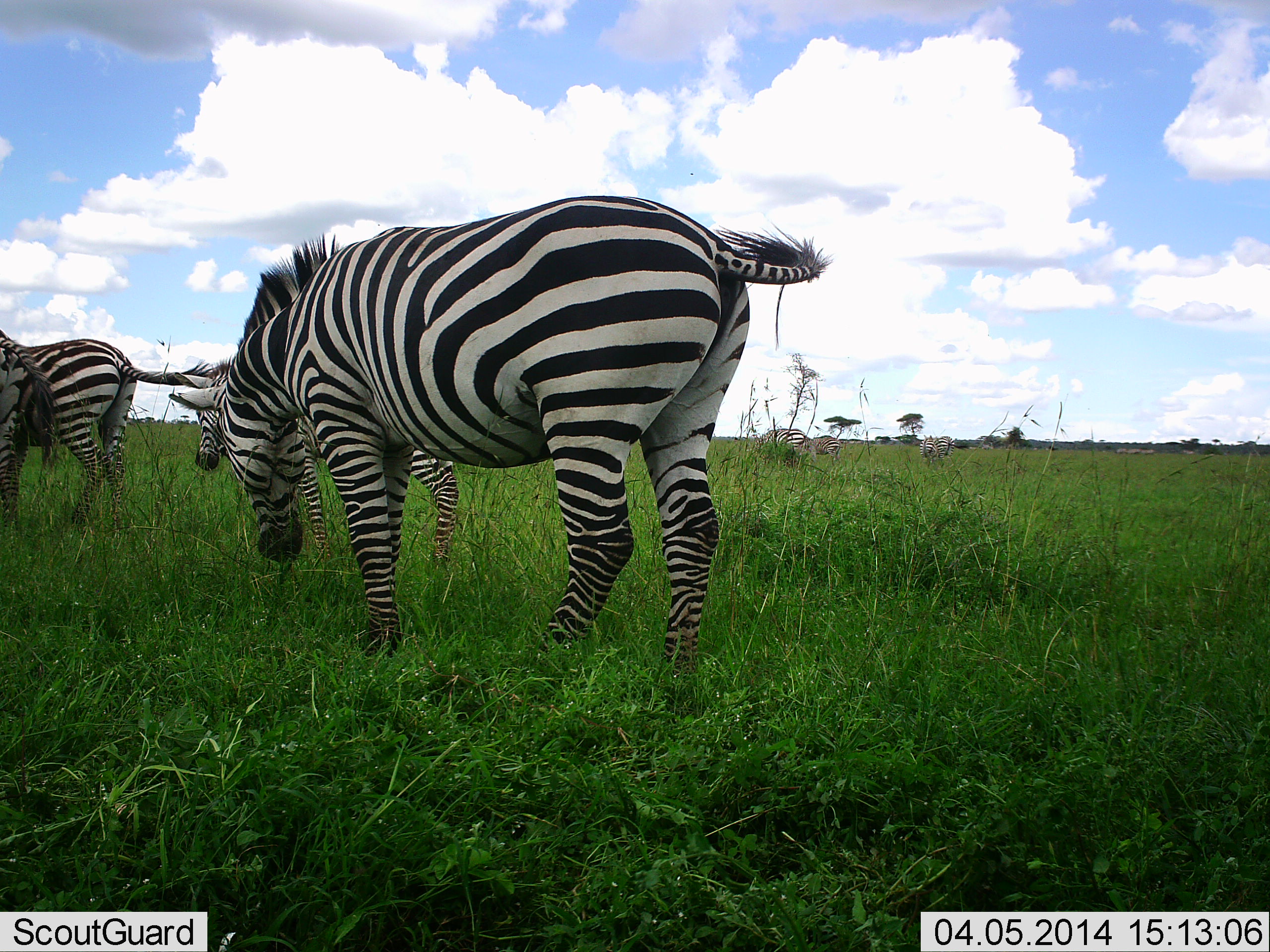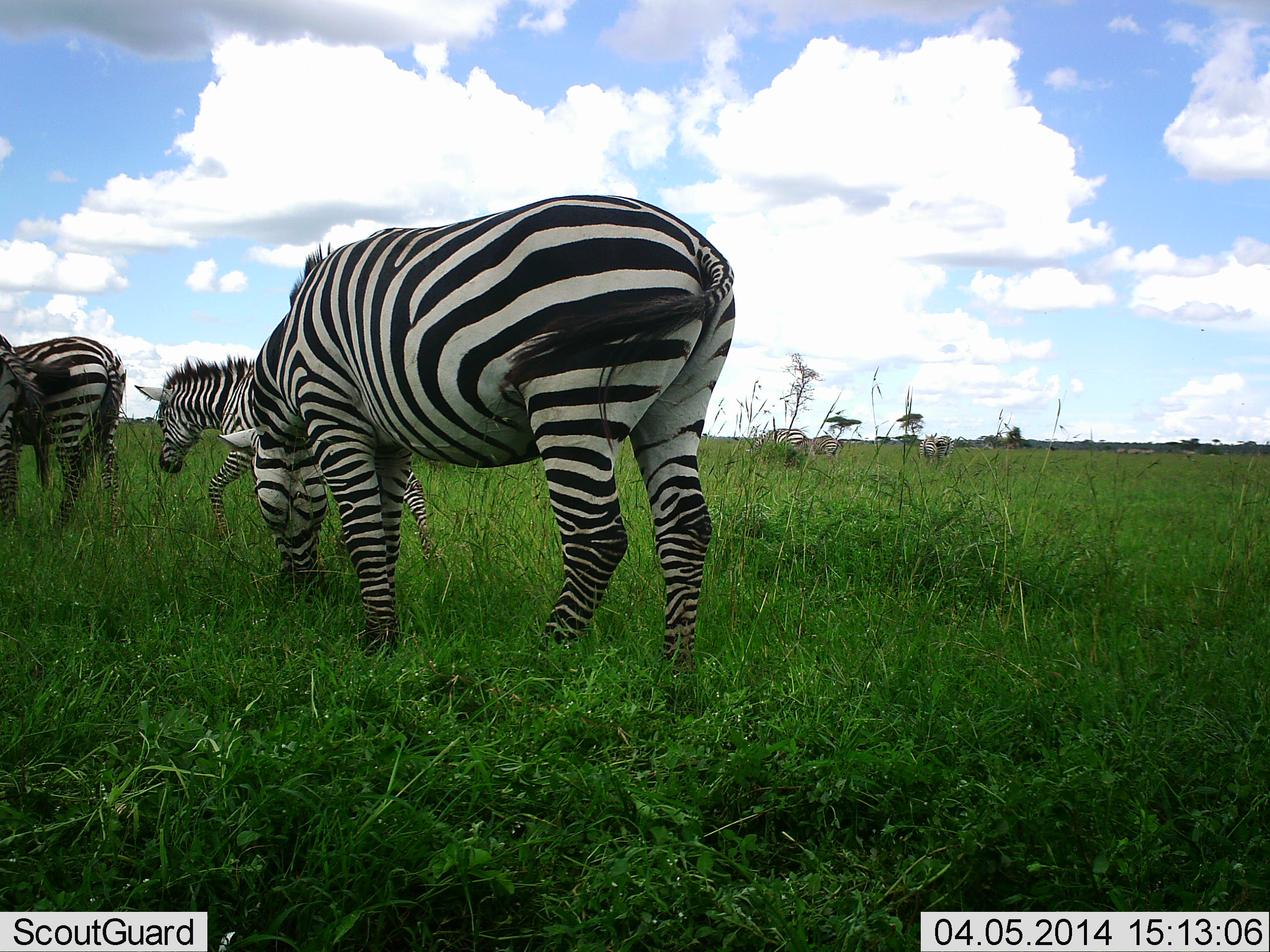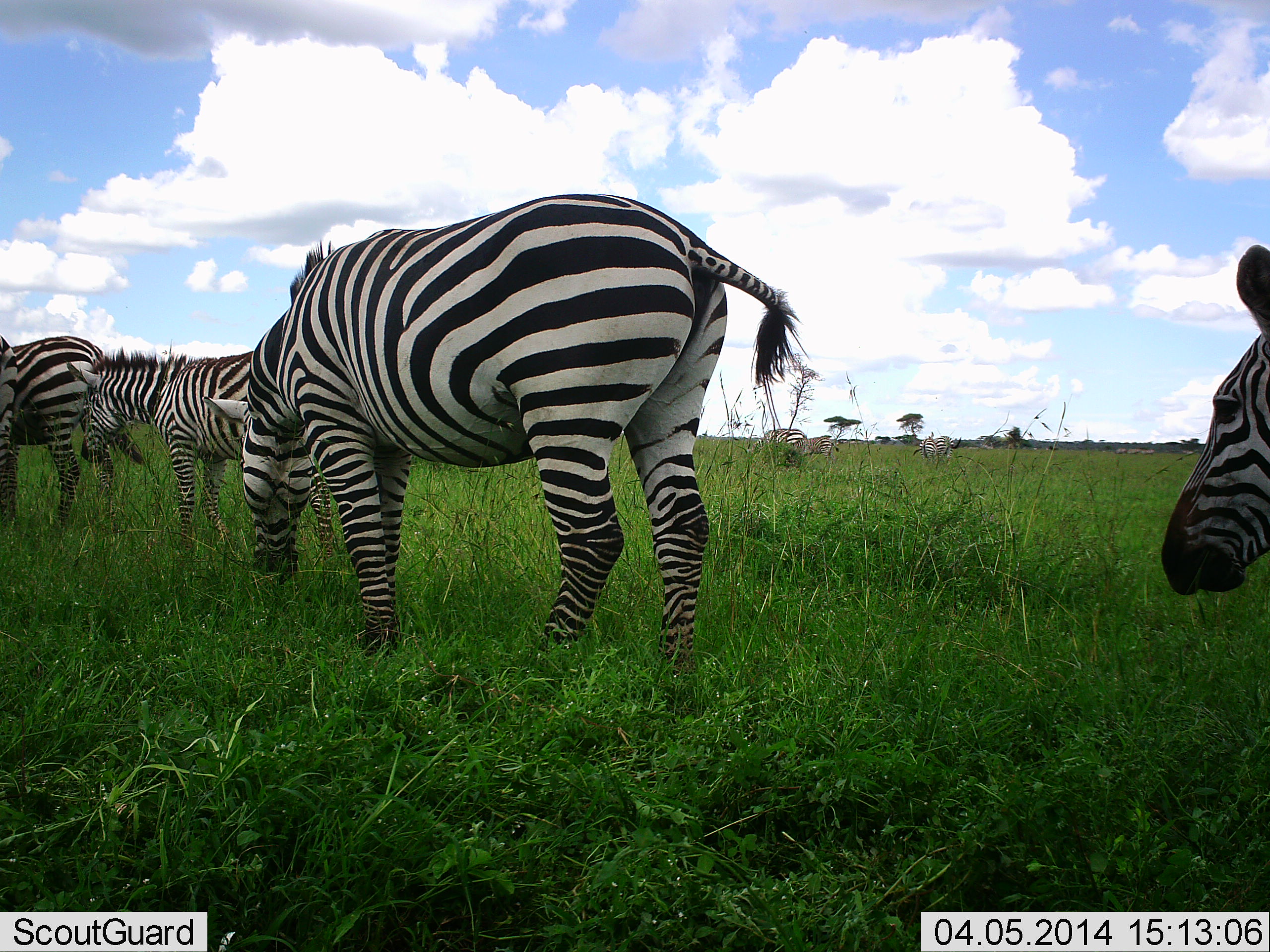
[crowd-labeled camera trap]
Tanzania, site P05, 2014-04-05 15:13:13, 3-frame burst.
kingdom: Animalia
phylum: Chordata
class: Mammalia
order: Perissodactyla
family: Equidae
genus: Equus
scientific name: Equus quagga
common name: plains zebra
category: zebra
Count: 8.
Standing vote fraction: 40%.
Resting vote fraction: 0%.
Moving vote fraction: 80%.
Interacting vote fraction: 0%.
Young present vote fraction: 20%.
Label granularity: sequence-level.